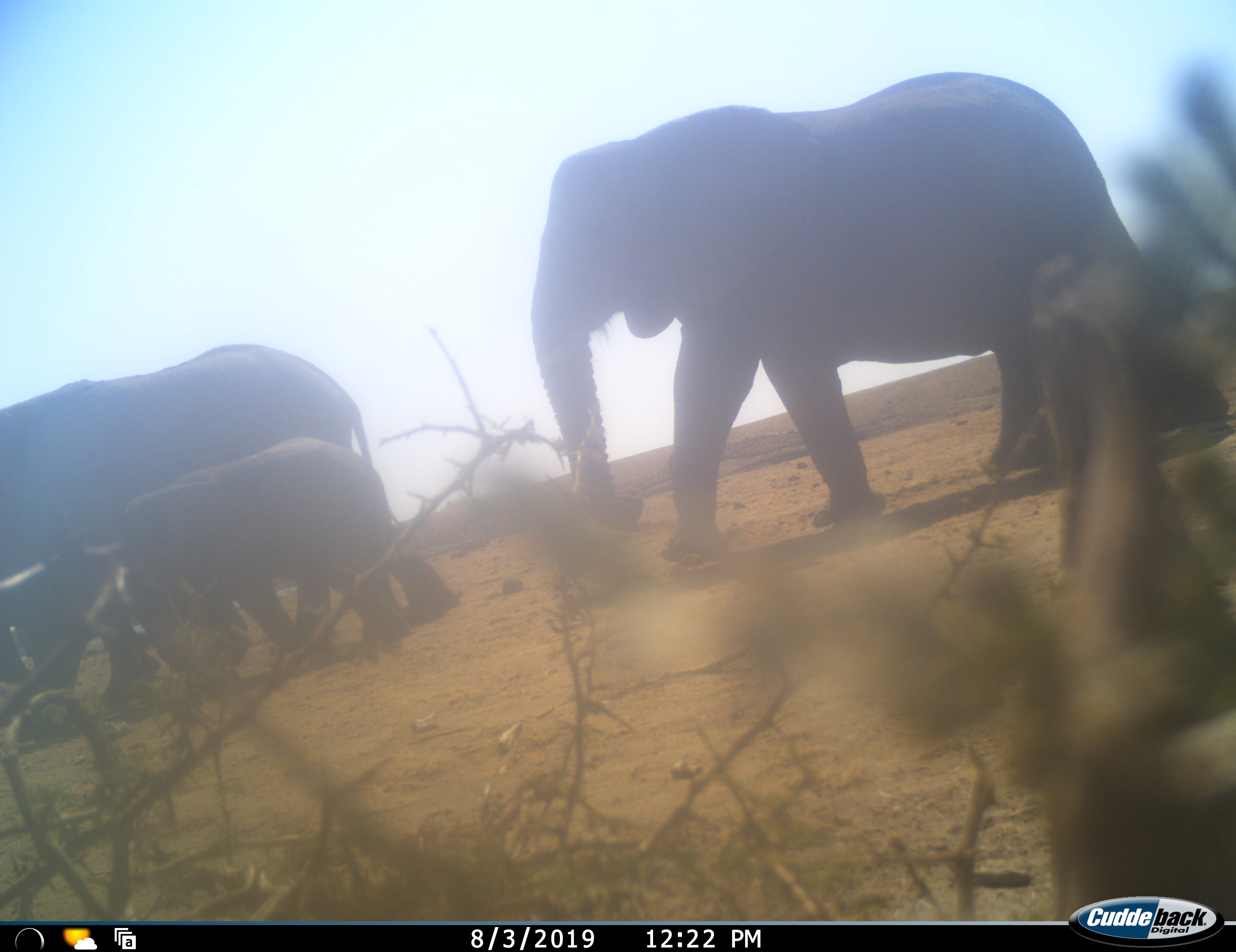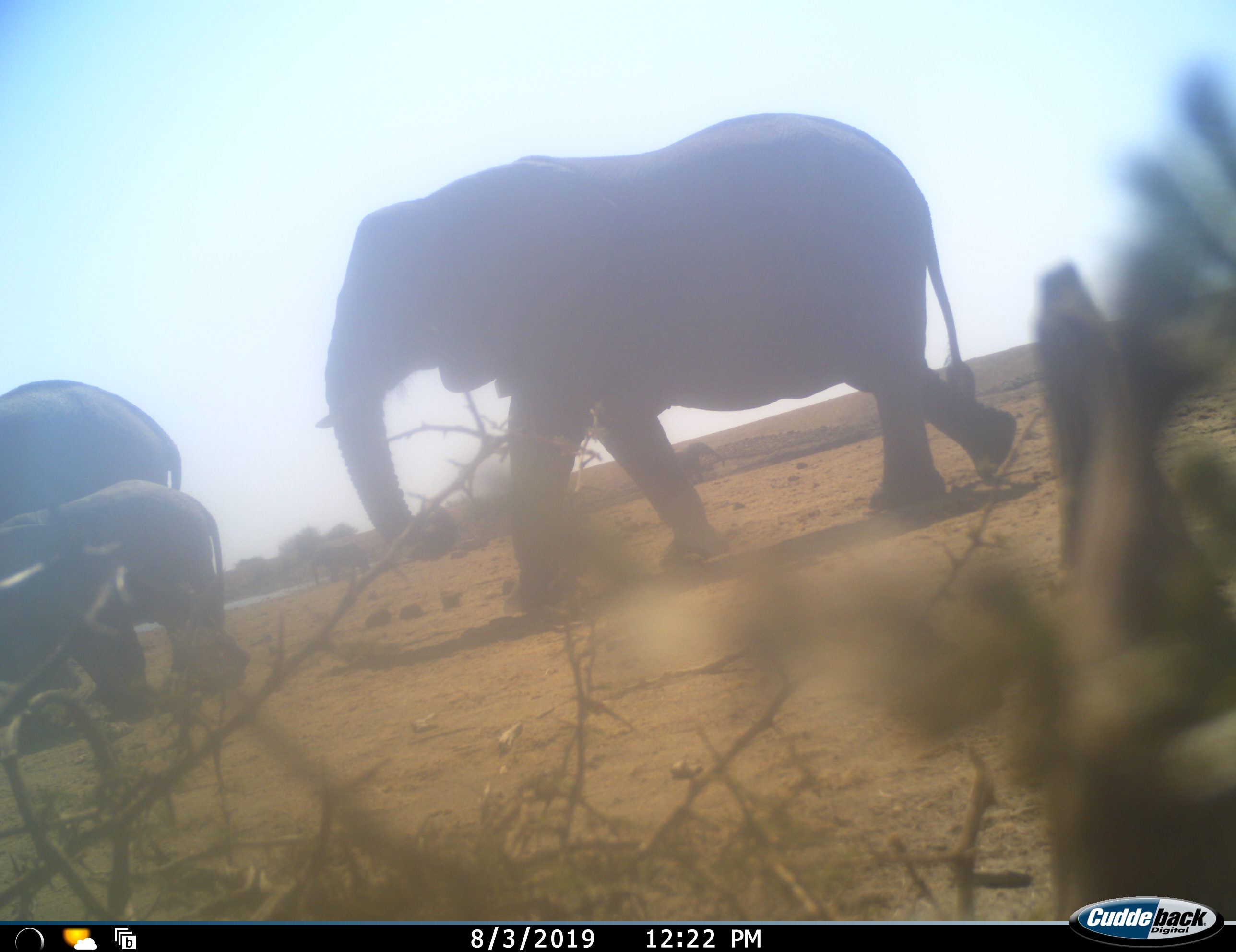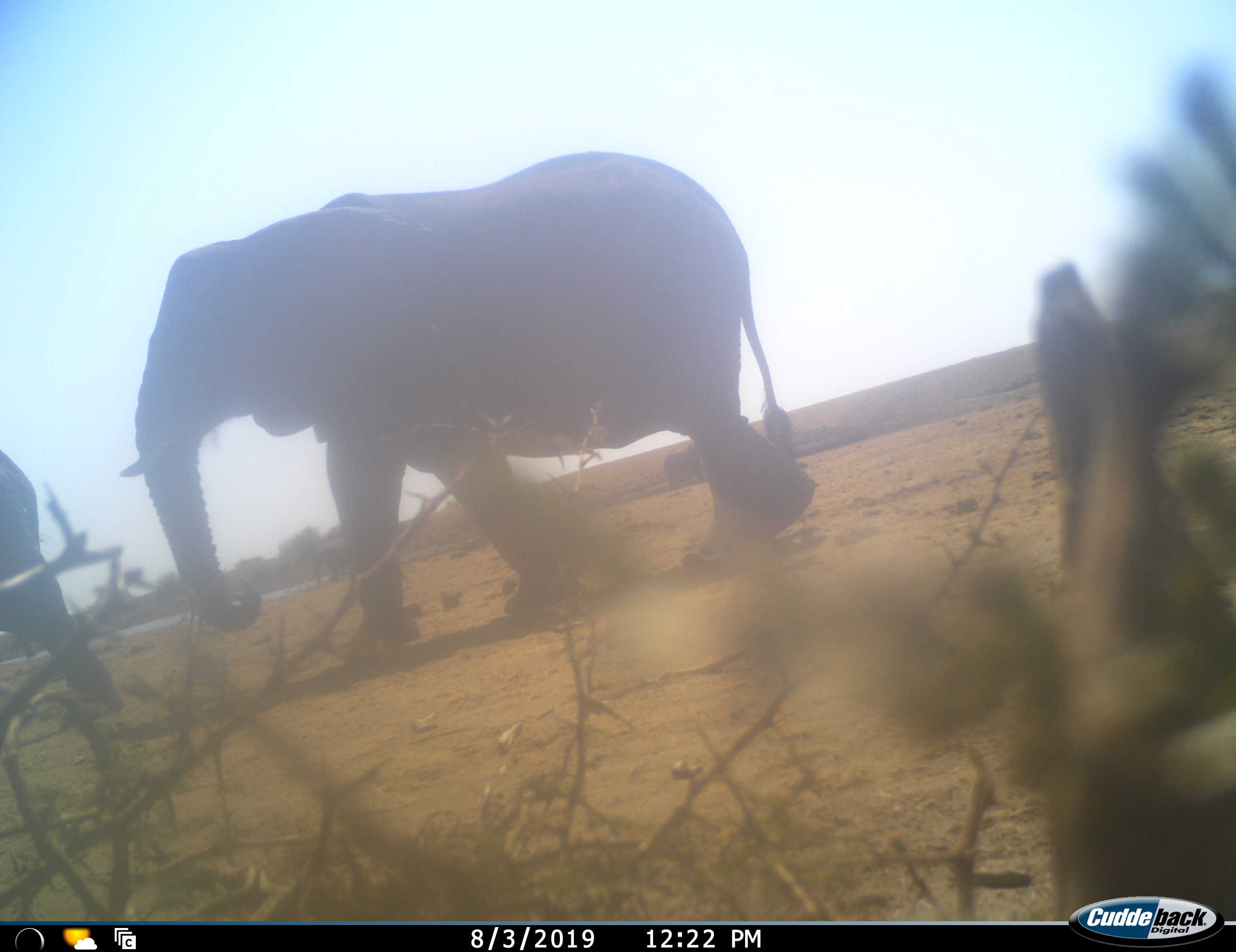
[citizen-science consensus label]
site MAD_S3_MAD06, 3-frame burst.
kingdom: Animalia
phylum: Chordata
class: Mammalia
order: Proboscidea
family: Elephantidae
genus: Loxodonta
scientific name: Loxodonta africana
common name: african bush elephant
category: elephant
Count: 3.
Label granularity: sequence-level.